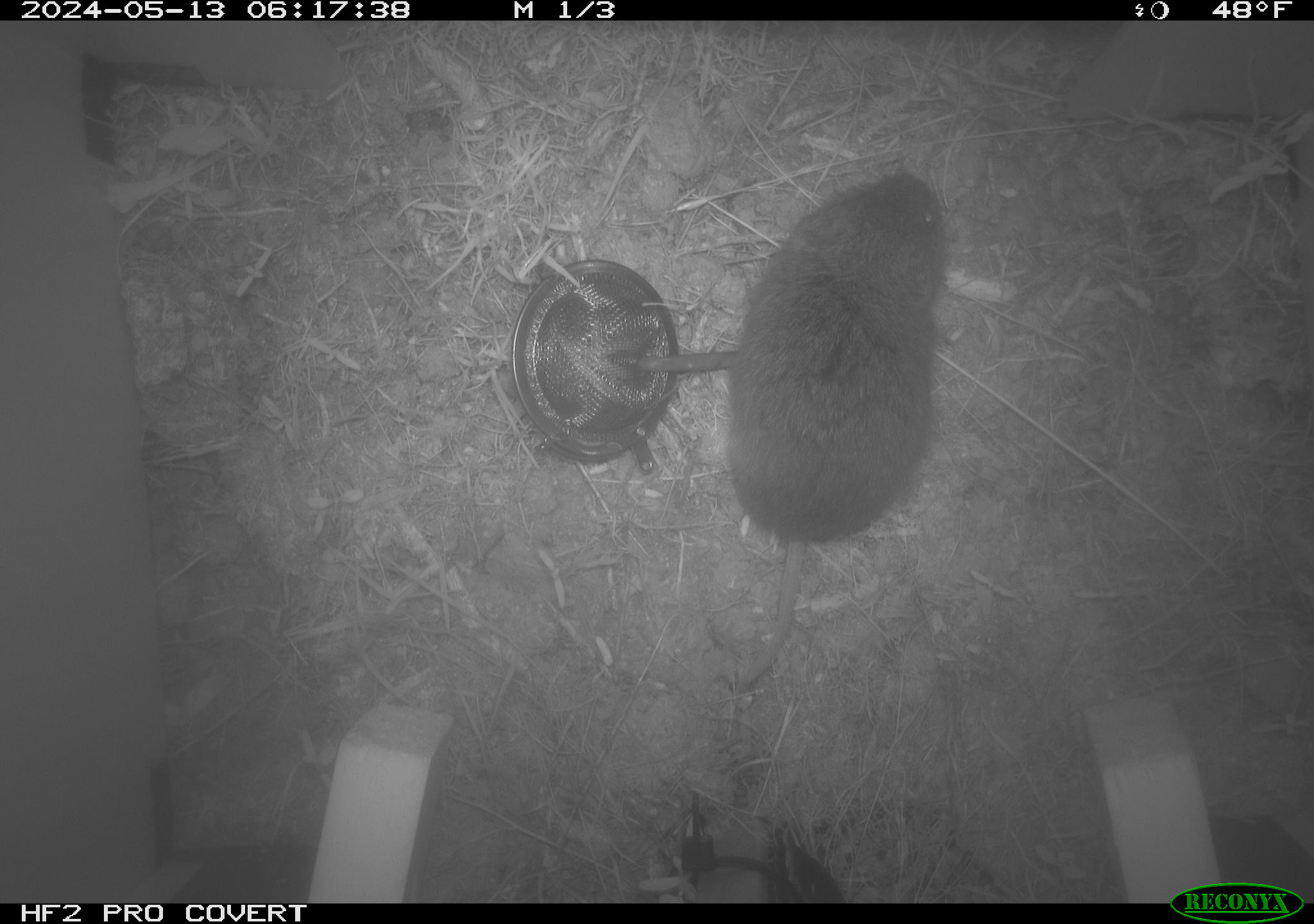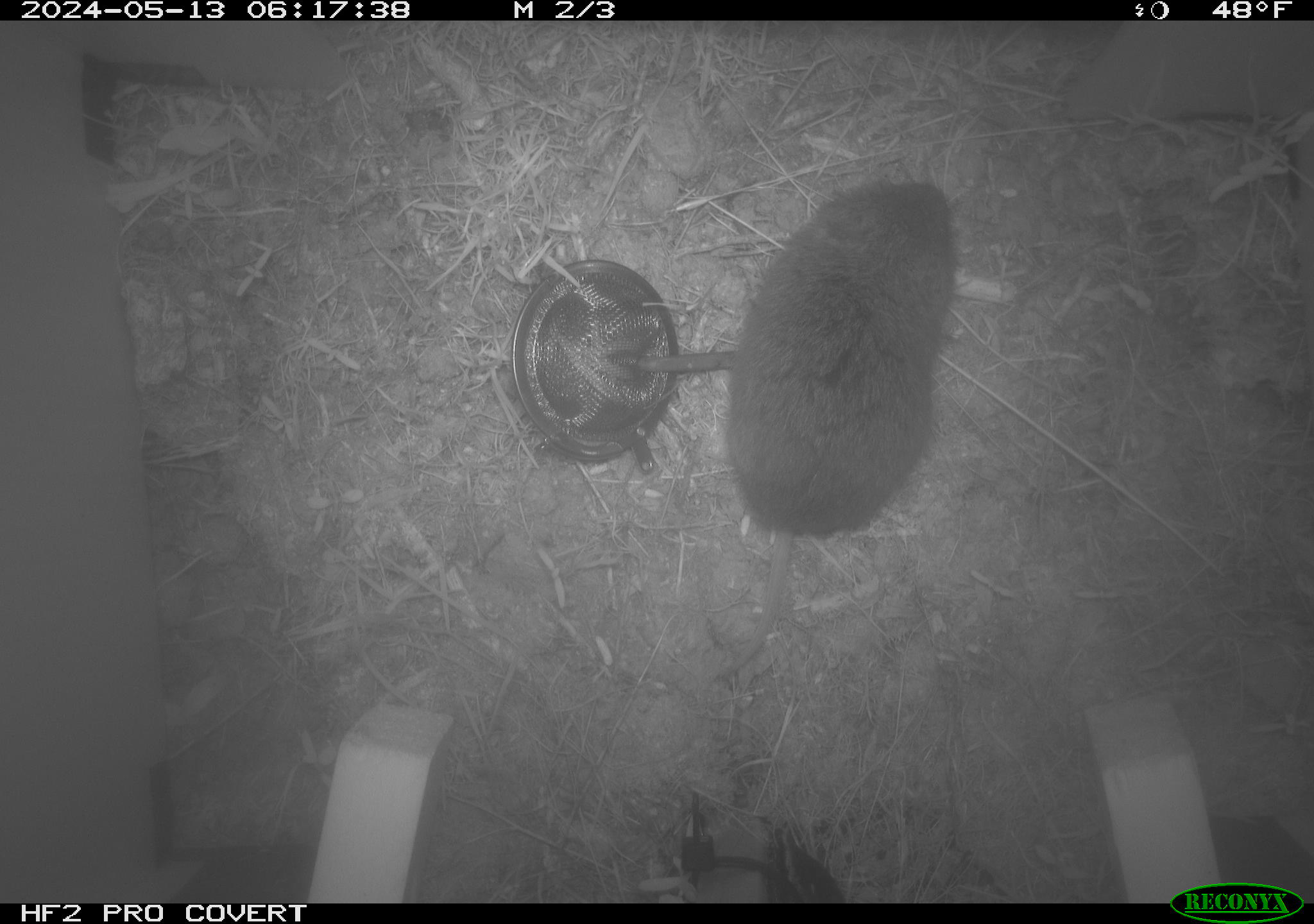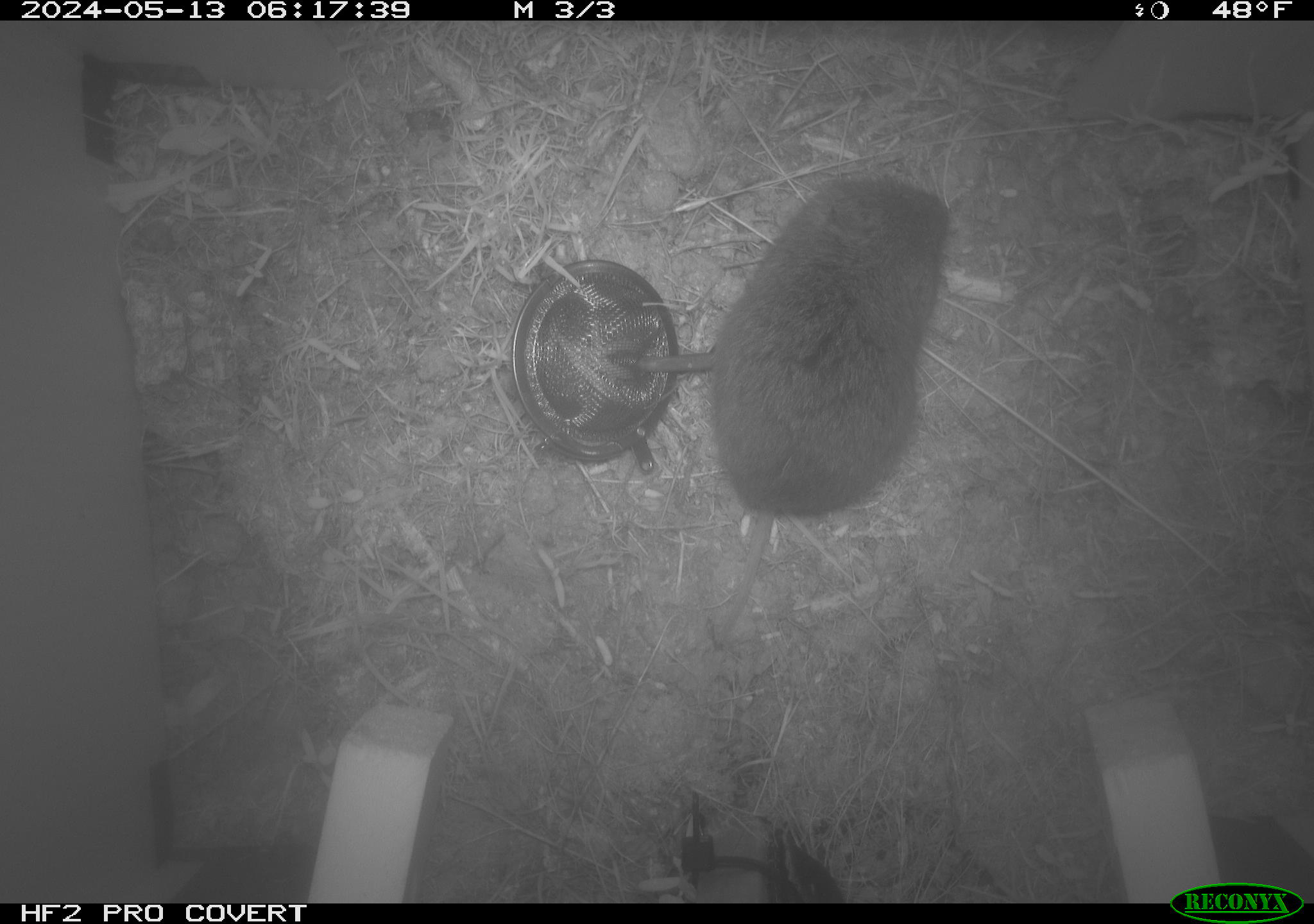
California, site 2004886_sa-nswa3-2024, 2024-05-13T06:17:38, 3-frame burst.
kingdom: Animalia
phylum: Chordata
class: Mammalia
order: Rodentia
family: Cricetidae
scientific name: Arvicolinae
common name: voles, lemmings, and muskrats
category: arvicolinae subfamily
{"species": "arvicolinae subfamily (voles, lemmings, and muskrats) (Arvicolinae)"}